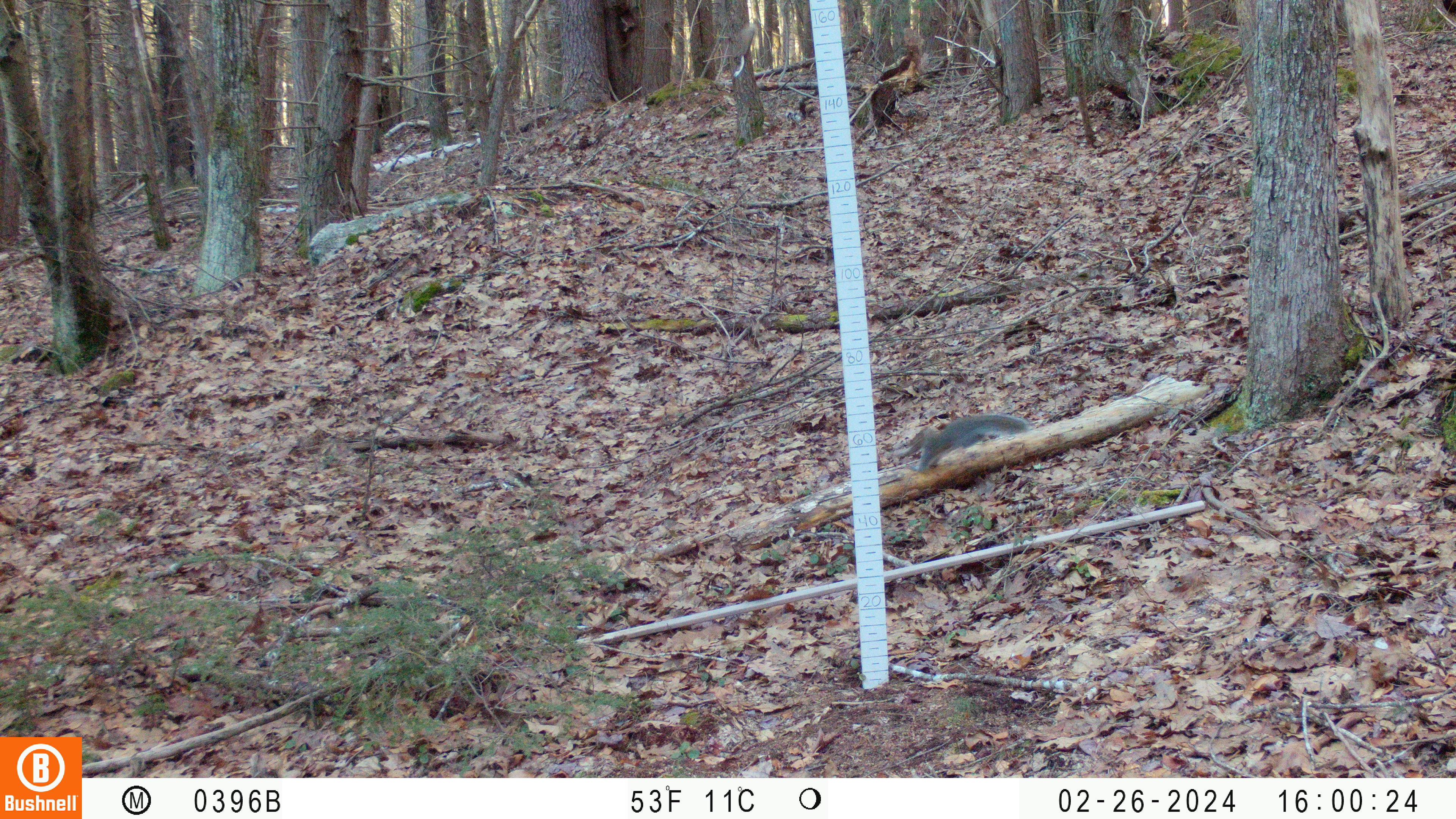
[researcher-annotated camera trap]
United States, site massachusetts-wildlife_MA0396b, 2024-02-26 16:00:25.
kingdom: Animalia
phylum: Chordata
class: Mammalia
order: Rodentia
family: Sciuridae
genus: Sciurus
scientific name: Sciurus carolinensis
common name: gray squirrel